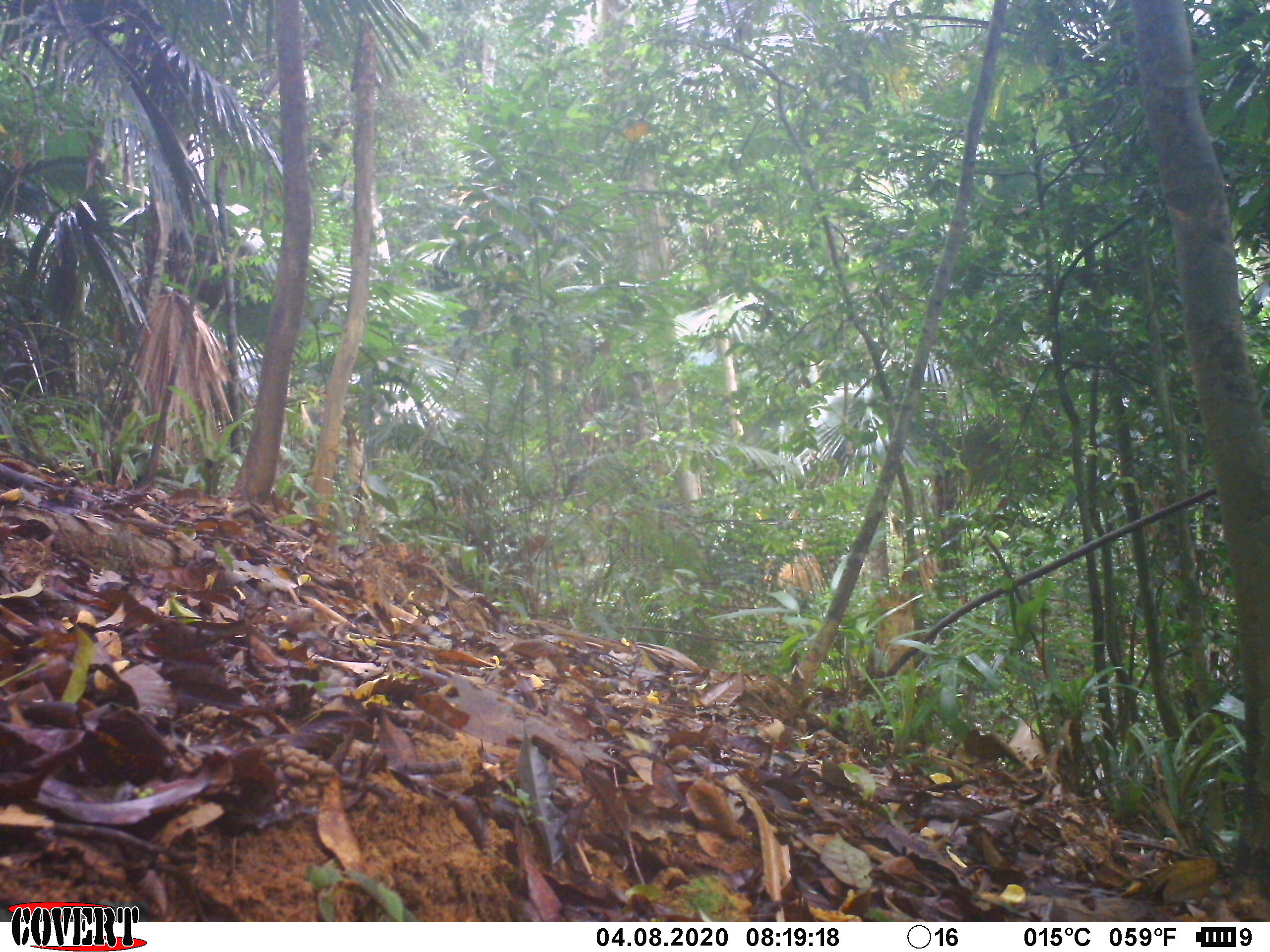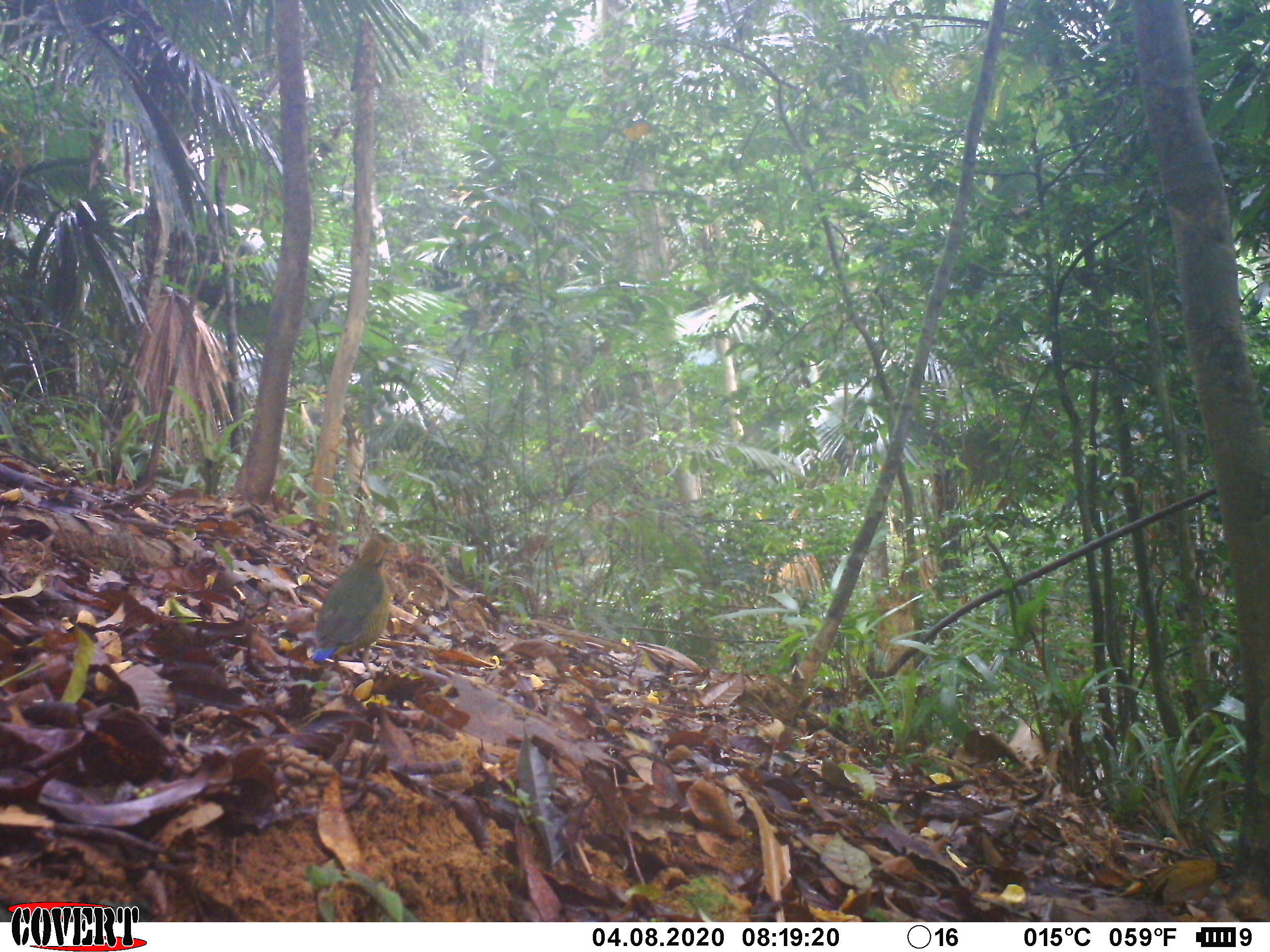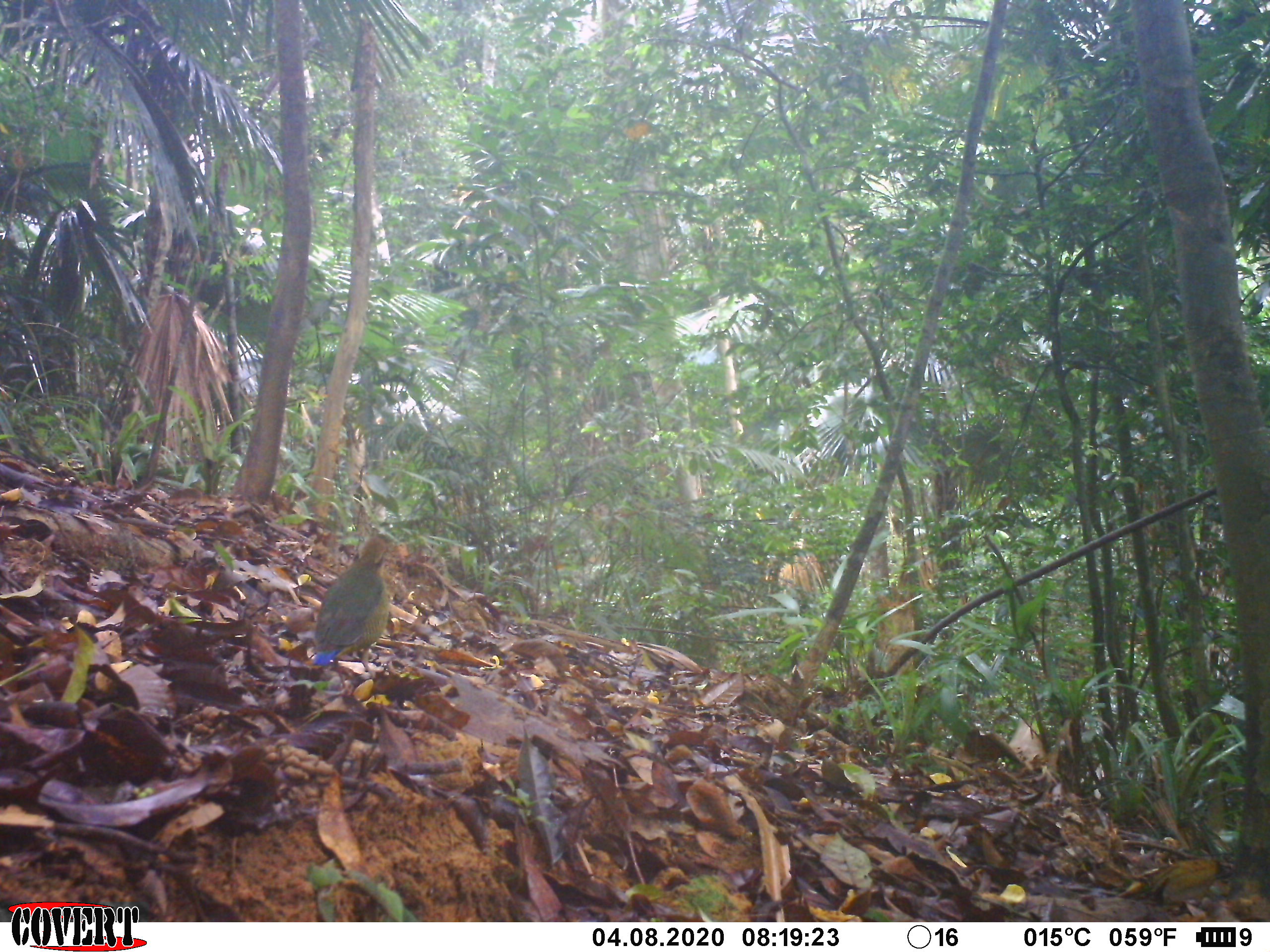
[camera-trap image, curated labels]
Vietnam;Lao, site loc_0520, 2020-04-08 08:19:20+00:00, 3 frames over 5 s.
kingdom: Animalia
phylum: Chordata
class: Aves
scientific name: Aves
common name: bird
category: unidentified bird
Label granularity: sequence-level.